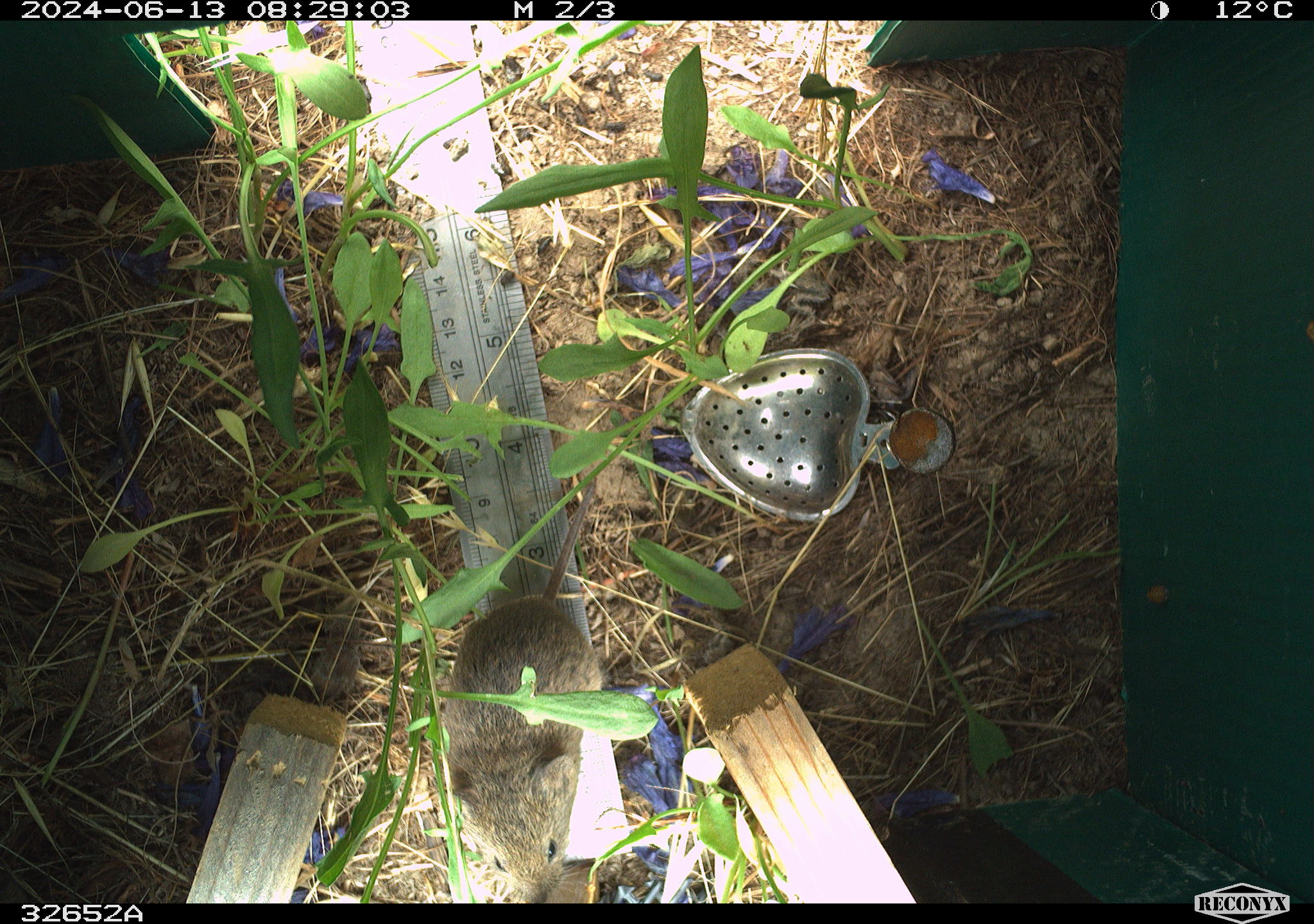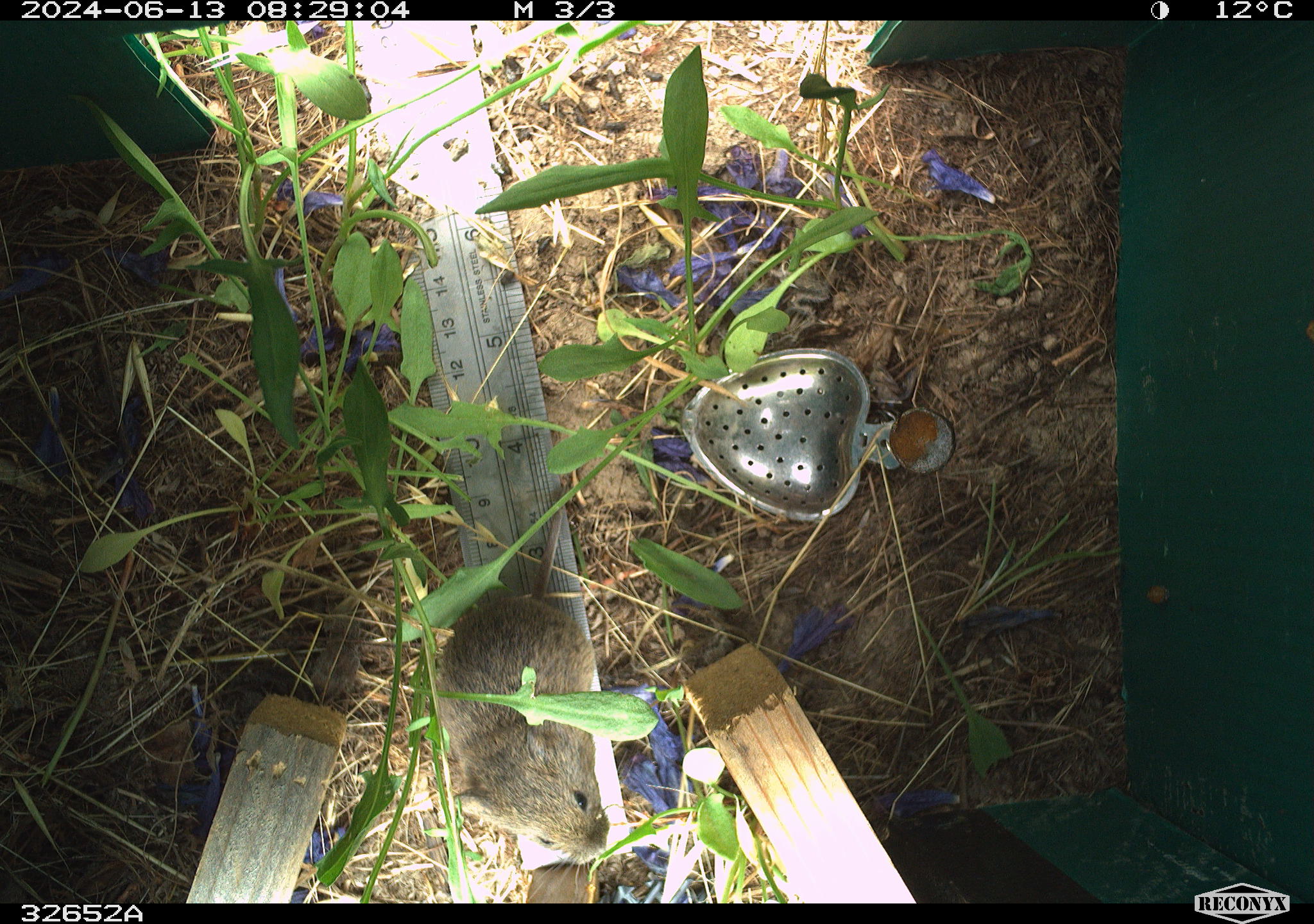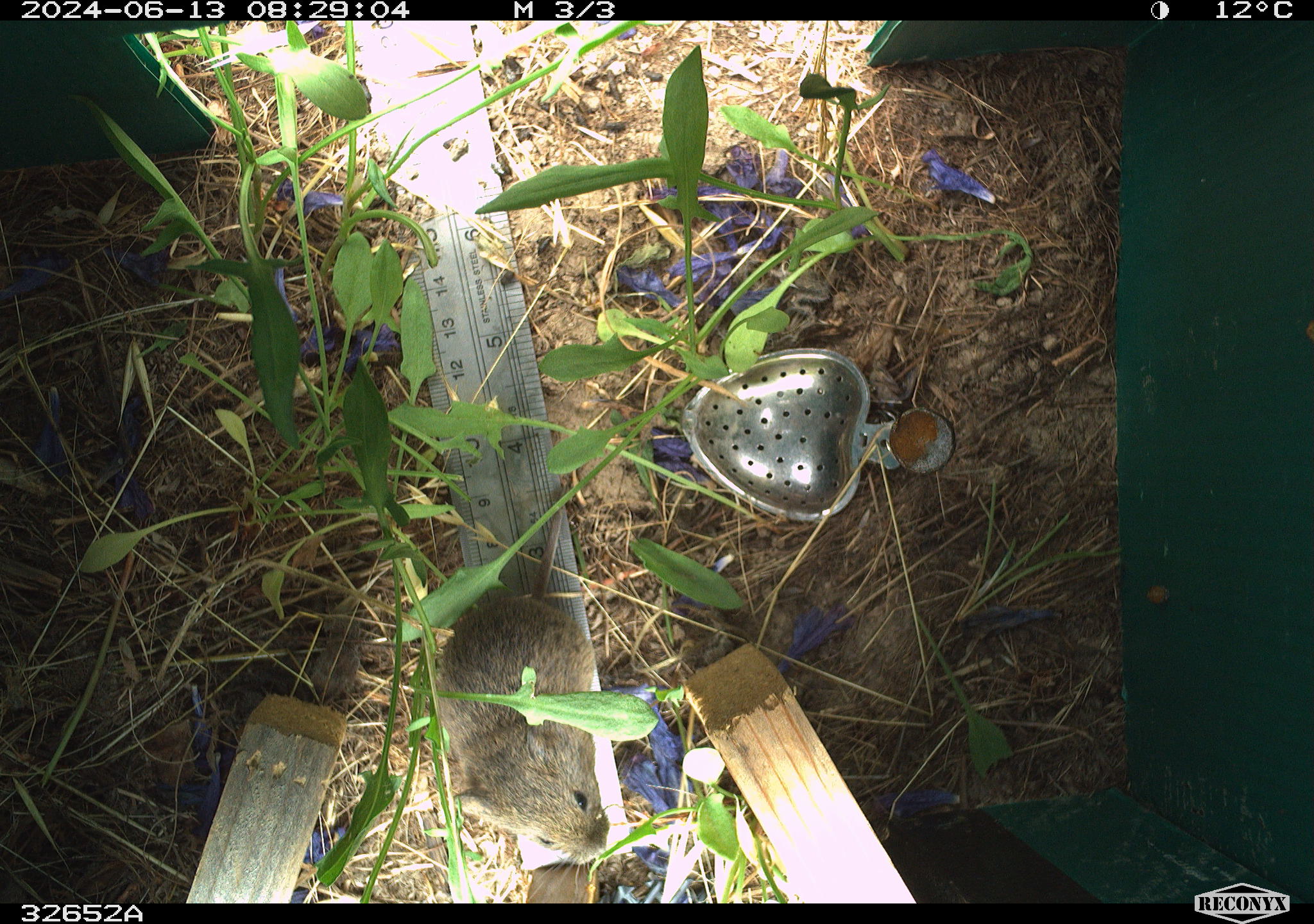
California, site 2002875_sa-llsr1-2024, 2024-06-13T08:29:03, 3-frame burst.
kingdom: Animalia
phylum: Chordata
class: Mammalia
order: Rodentia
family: Cricetidae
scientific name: Arvicolinae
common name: voles, lemmings, and muskrats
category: arvicolinae subfamily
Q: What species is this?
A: Arvicolinae subfamily (voles, lemmings, and muskrats) (Arvicolinae).